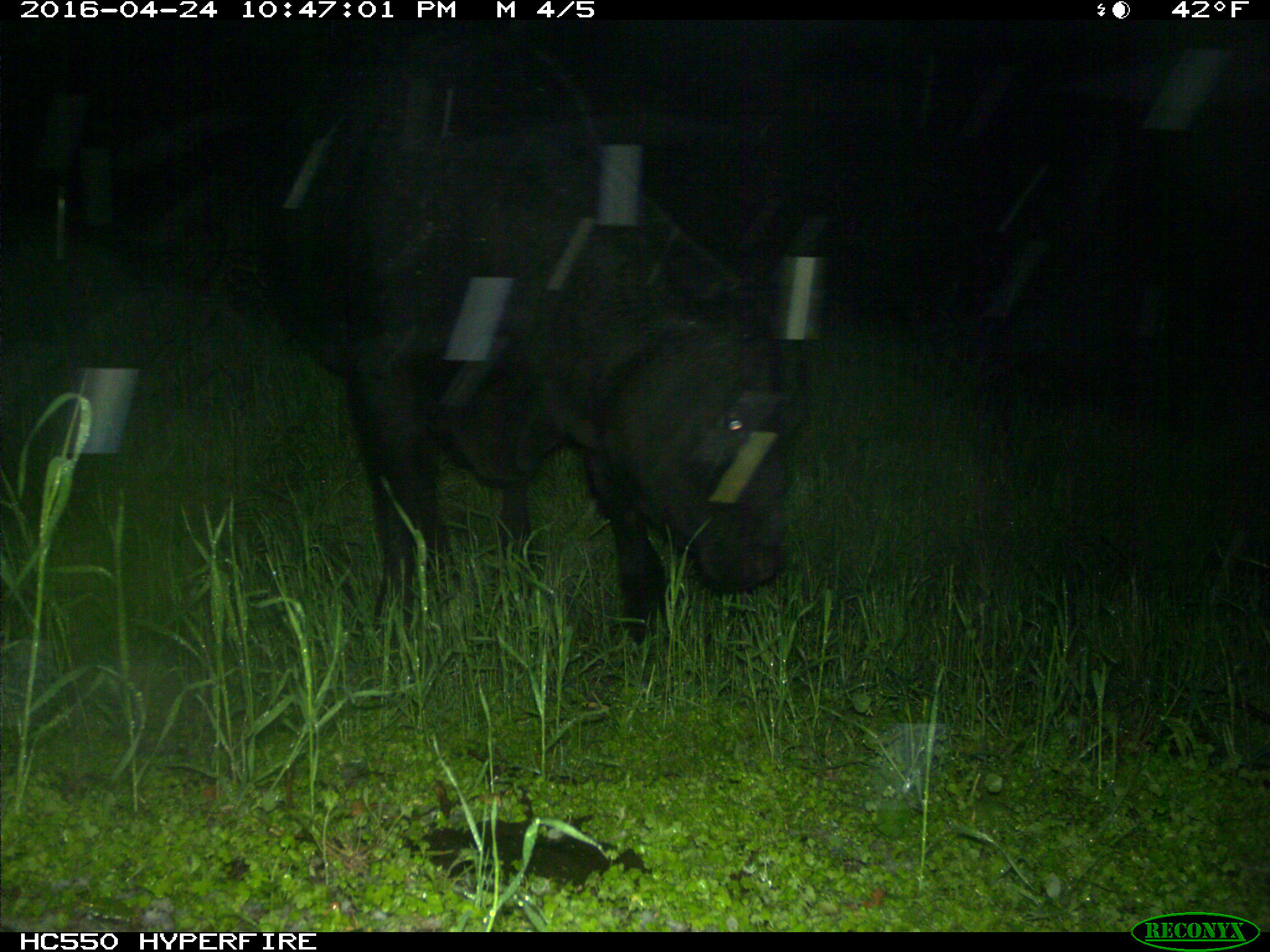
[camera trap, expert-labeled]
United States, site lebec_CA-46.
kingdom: Animalia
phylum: Chordata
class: Mammalia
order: Artiodactyla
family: Bovidae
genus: Bos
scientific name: Bos taurus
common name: domestic cow